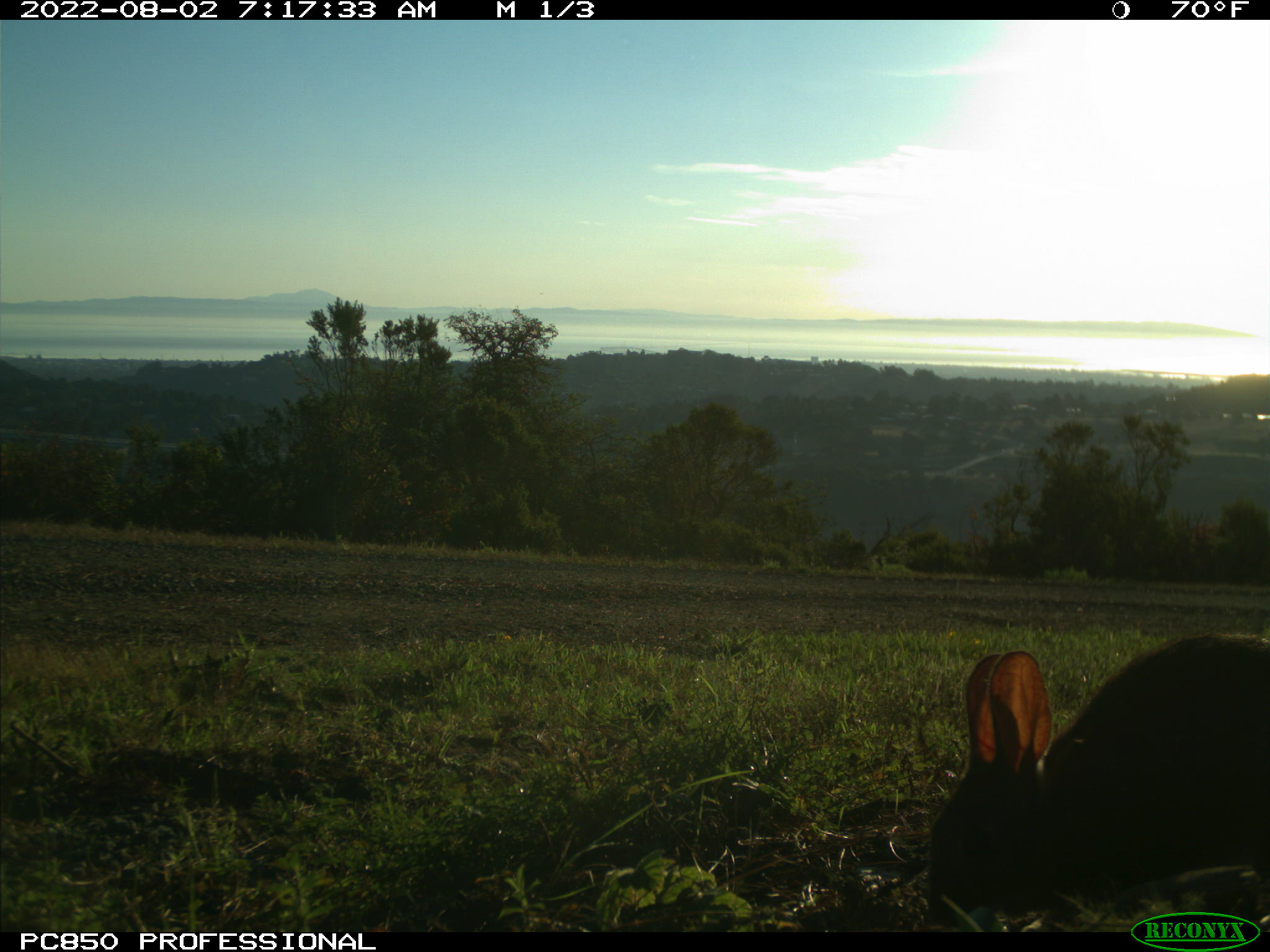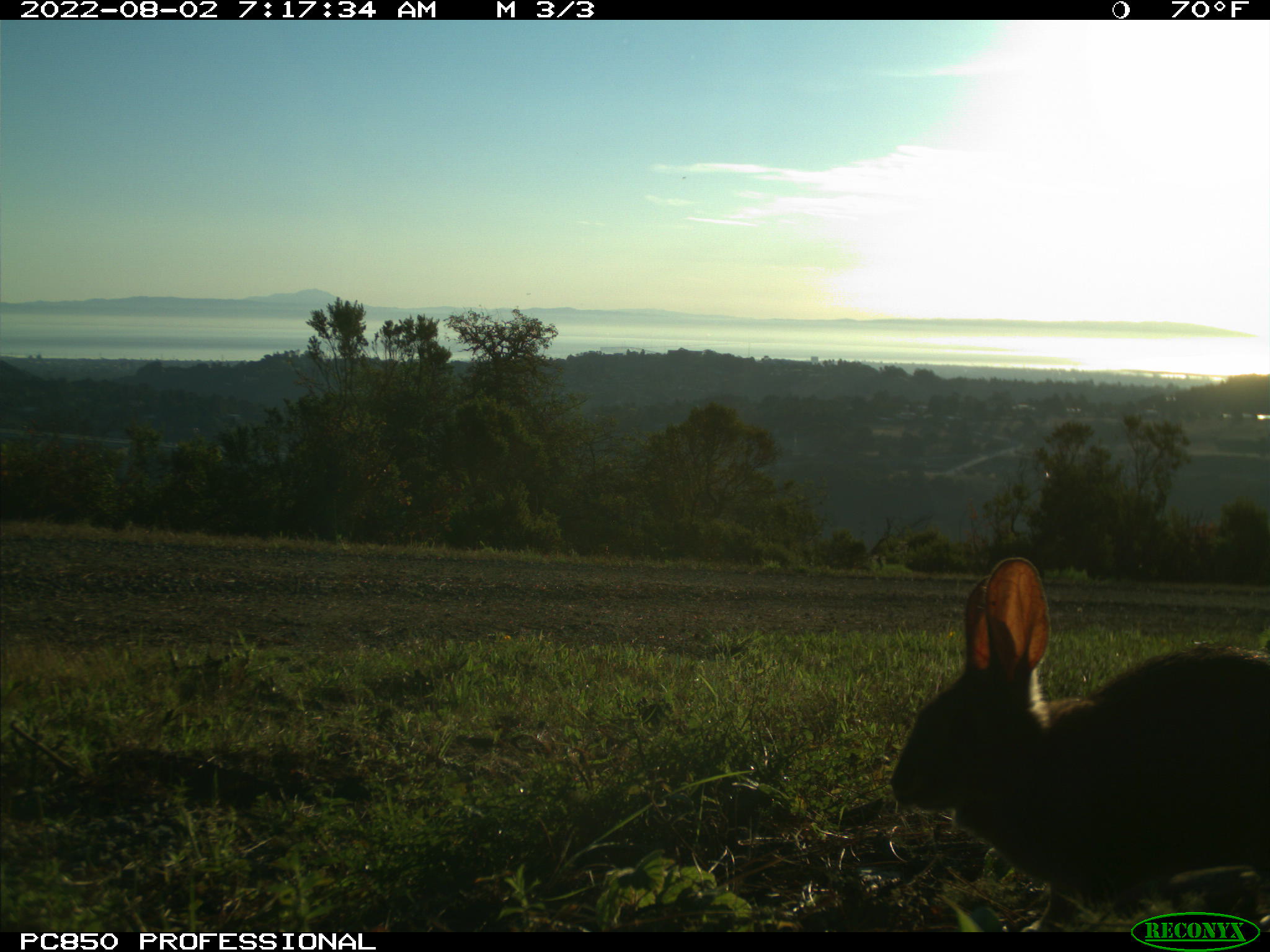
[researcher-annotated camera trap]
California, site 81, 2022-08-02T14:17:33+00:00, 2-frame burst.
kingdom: Animalia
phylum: Chordata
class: Mammalia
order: Lagomorpha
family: Leporidae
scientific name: Leporidae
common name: rabbit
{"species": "rabbit (Leporidae)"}